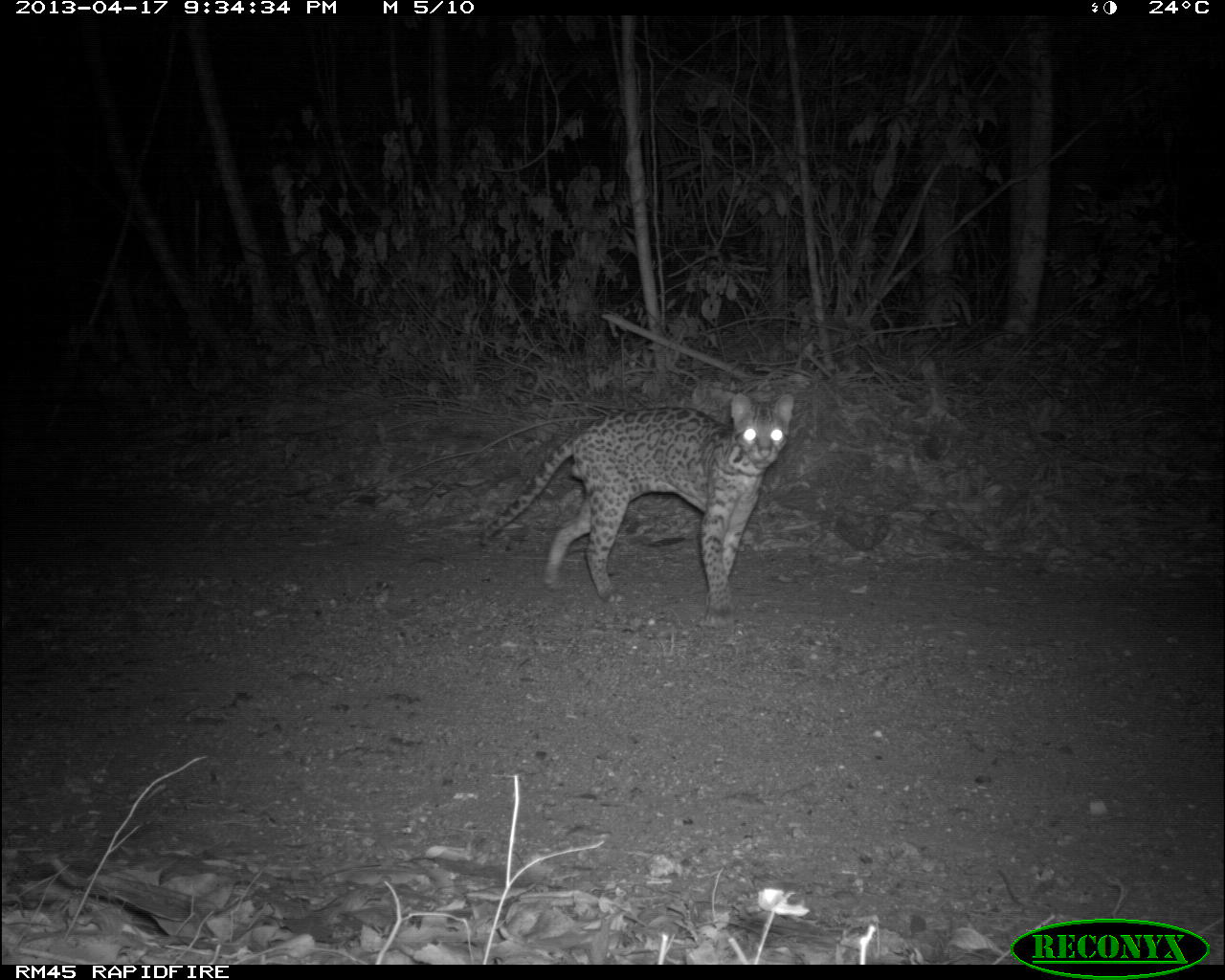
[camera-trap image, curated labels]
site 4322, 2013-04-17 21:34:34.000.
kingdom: Animalia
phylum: Chordata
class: Mammalia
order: Carnivora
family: Felidae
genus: Leopardus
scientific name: Leopardus pardalis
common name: ocelot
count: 1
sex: male